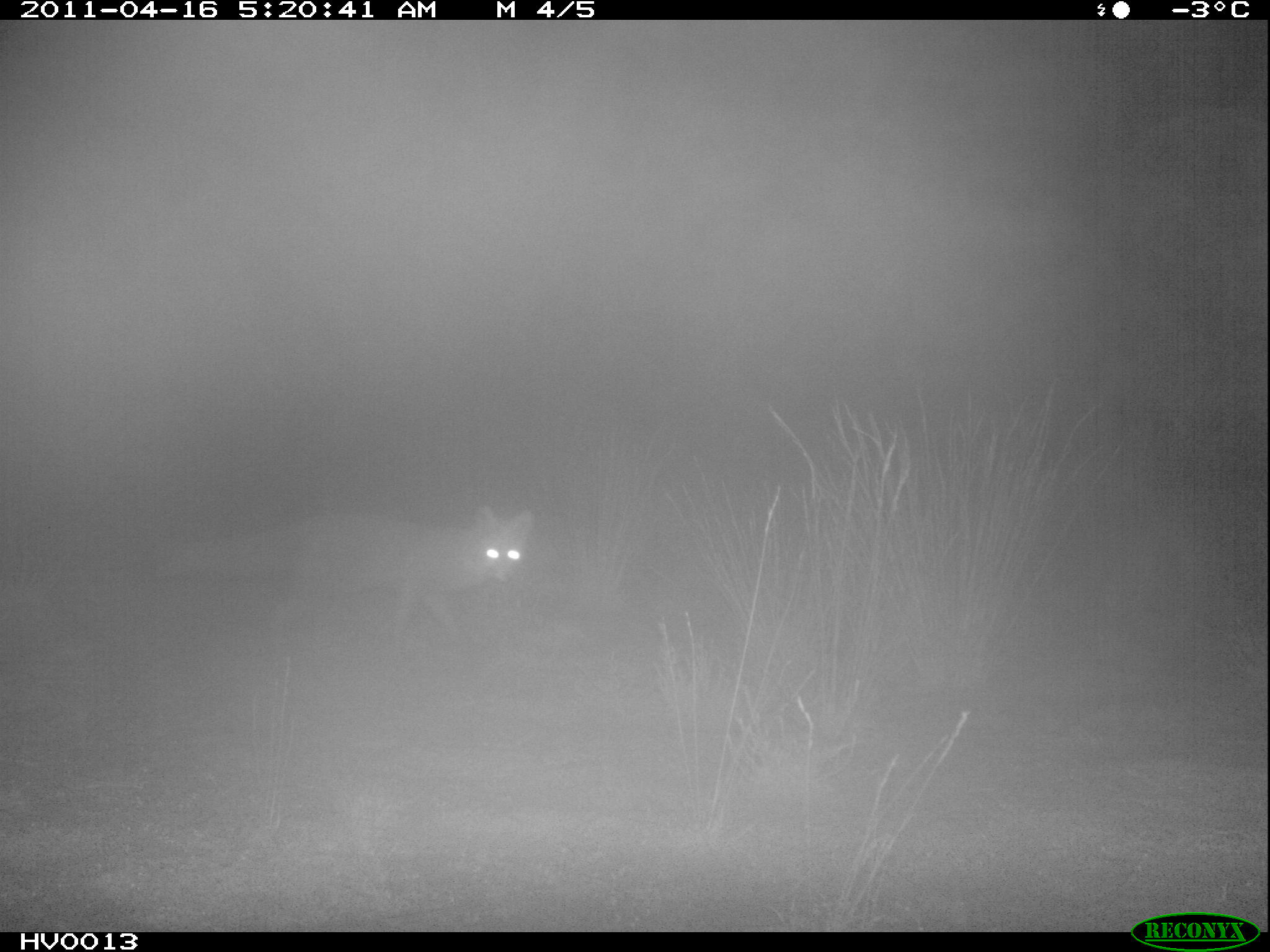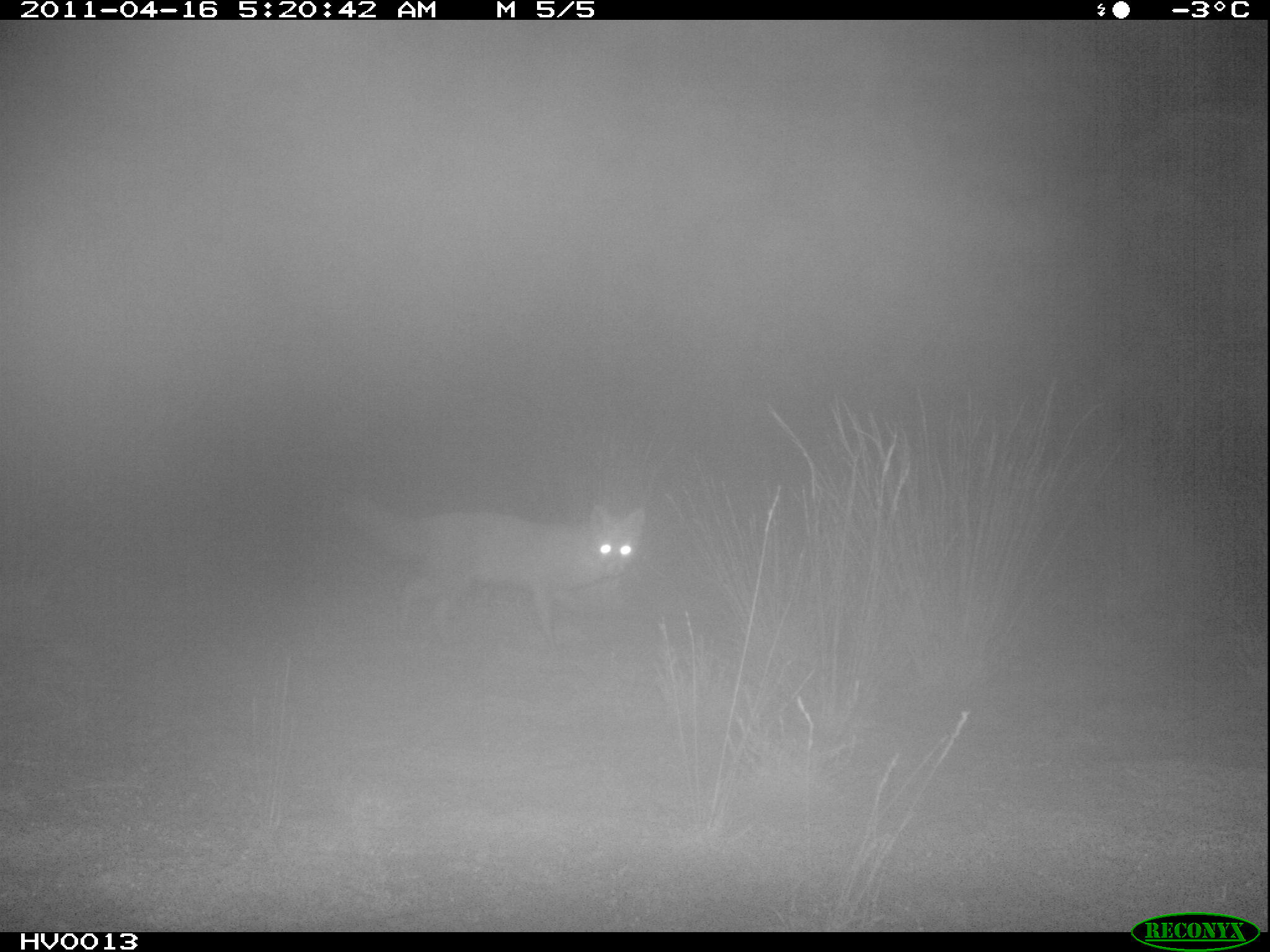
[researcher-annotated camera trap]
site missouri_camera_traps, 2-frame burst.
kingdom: Animalia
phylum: Chordata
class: Mammalia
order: Carnivora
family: Canidae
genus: Vulpes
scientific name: Vulpes vulpes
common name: red fox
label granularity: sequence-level